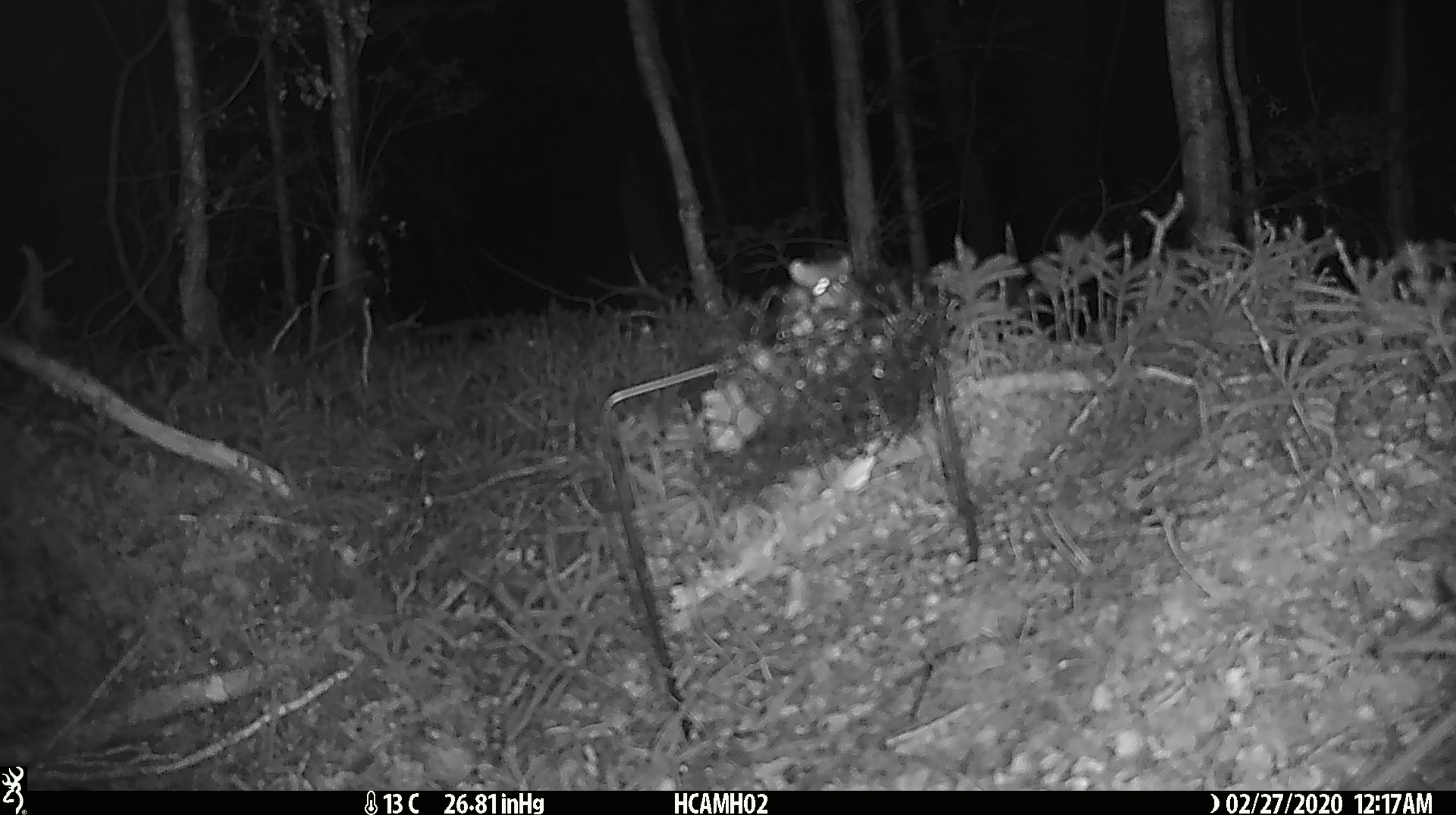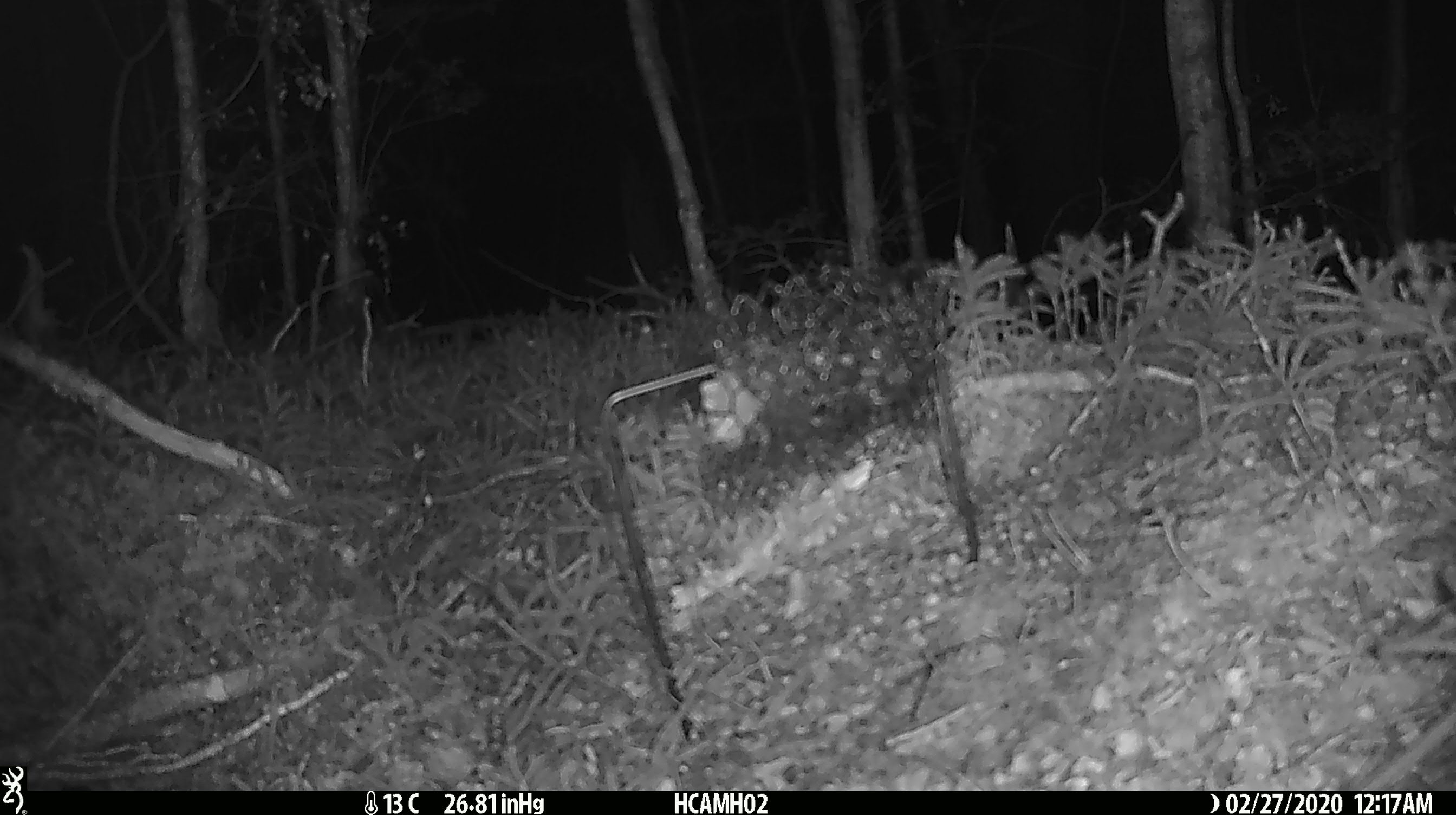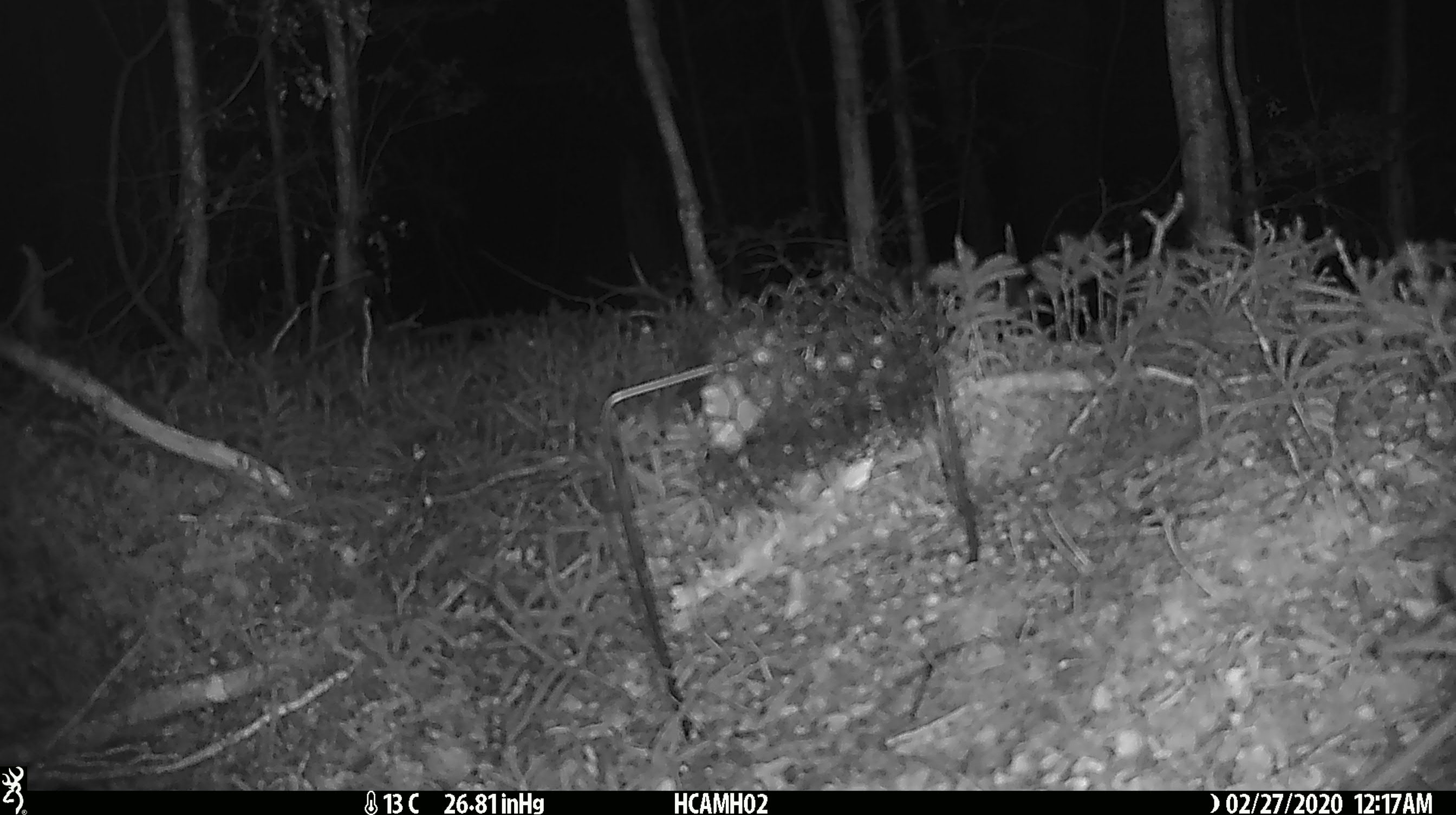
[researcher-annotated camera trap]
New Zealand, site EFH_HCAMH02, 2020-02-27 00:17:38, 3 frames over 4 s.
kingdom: Animalia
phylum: Chordata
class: Mammalia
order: Rodentia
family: Muridae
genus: Mus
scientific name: Mus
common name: mouse